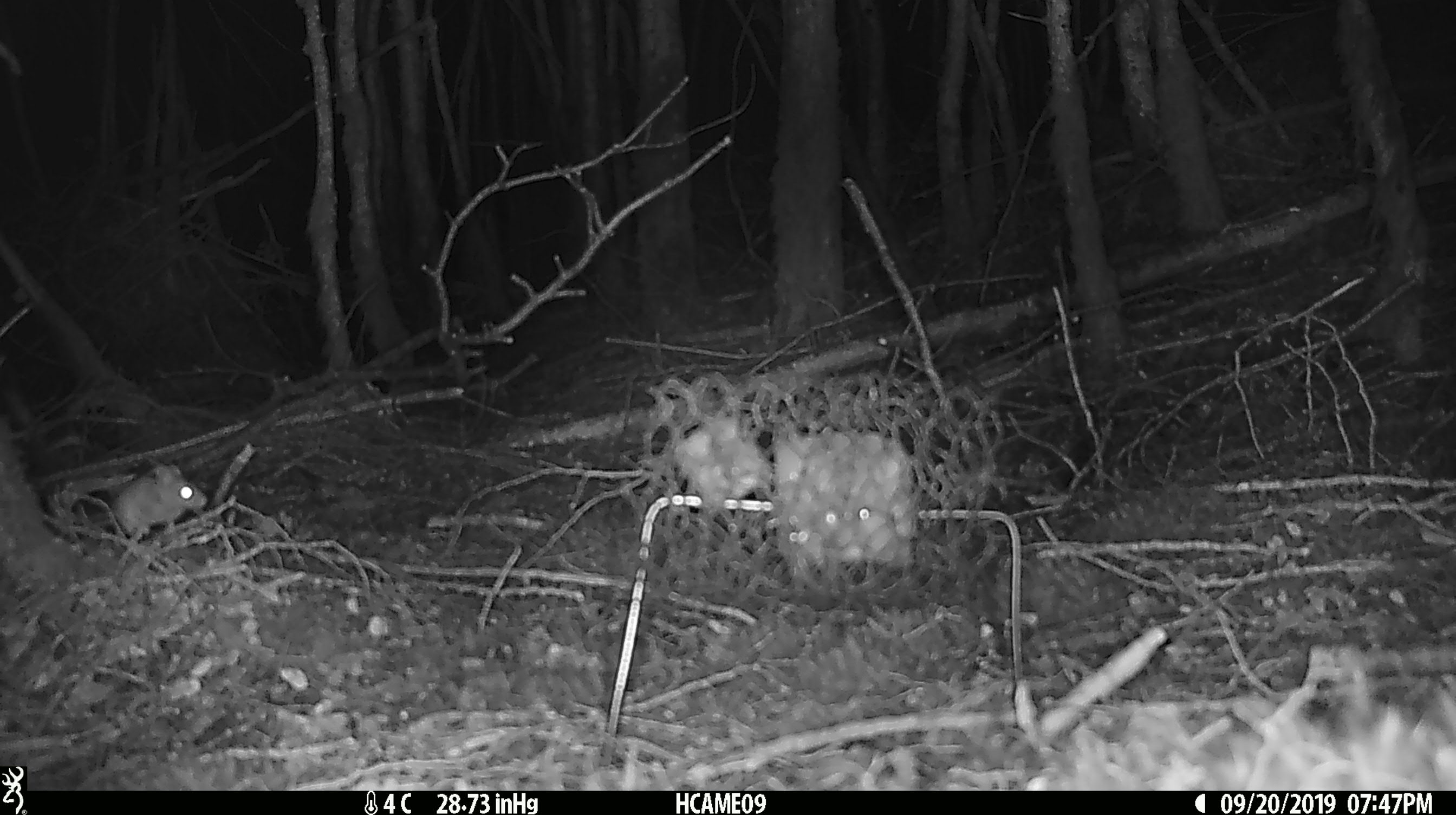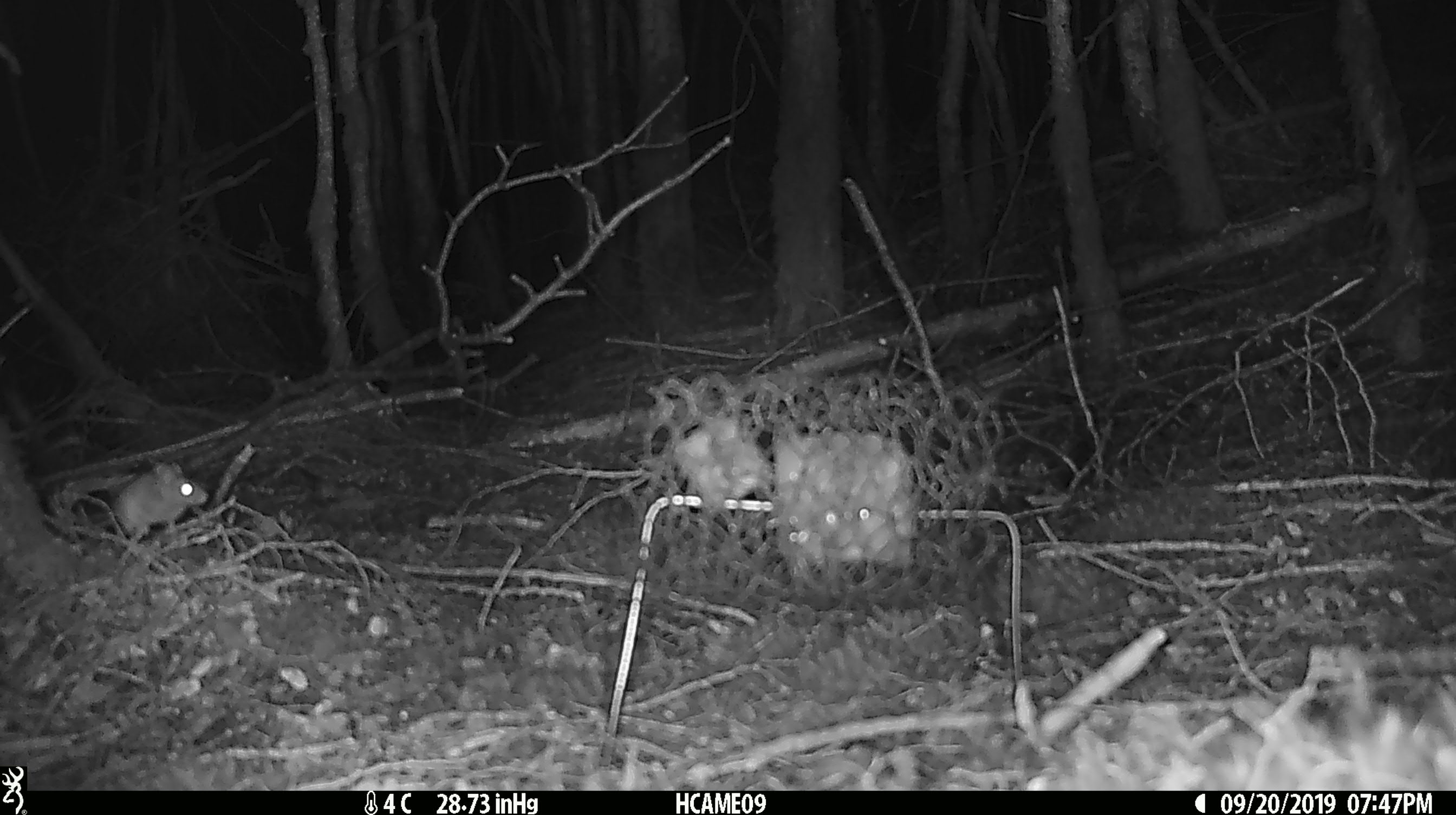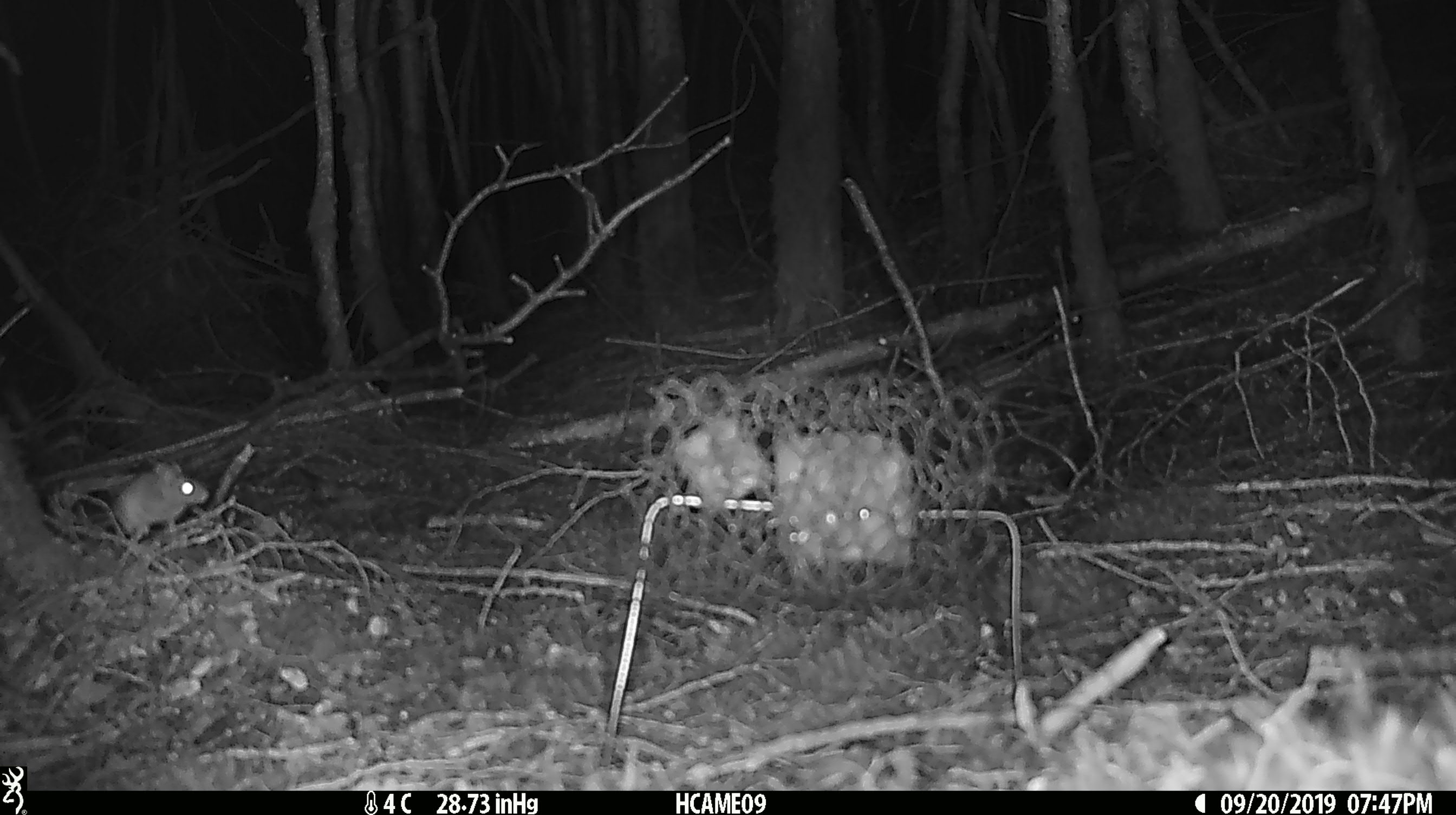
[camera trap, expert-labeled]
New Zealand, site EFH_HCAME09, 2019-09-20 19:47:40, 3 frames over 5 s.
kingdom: Animalia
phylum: Chordata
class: Mammalia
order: Rodentia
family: Muridae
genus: Mus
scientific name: Mus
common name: mouse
Mouse (Mus).